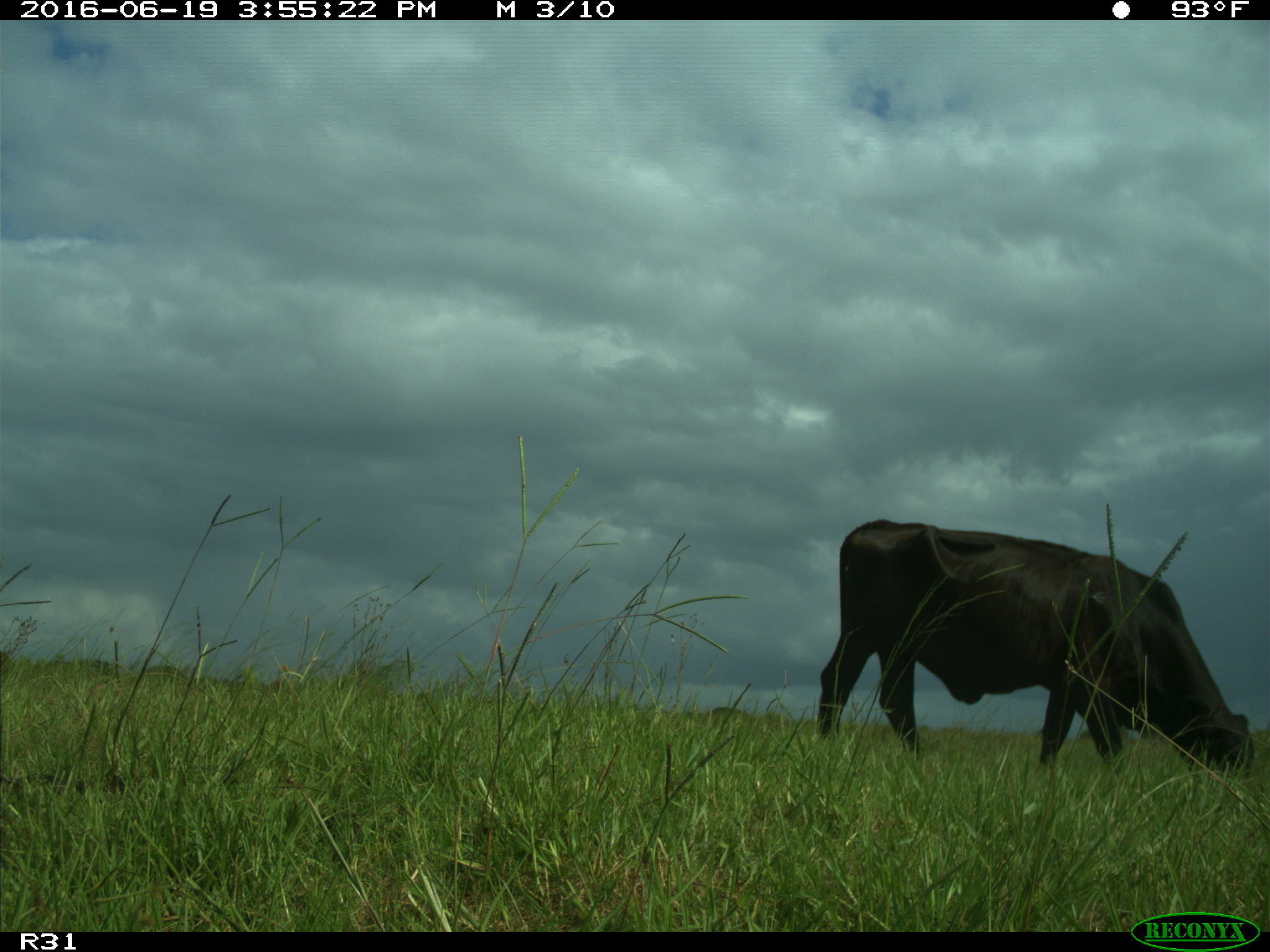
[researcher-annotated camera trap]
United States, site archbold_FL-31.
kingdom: Animalia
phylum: Chordata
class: Mammalia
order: Artiodactyla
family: Bovidae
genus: Bos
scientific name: Bos taurus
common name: domestic cow